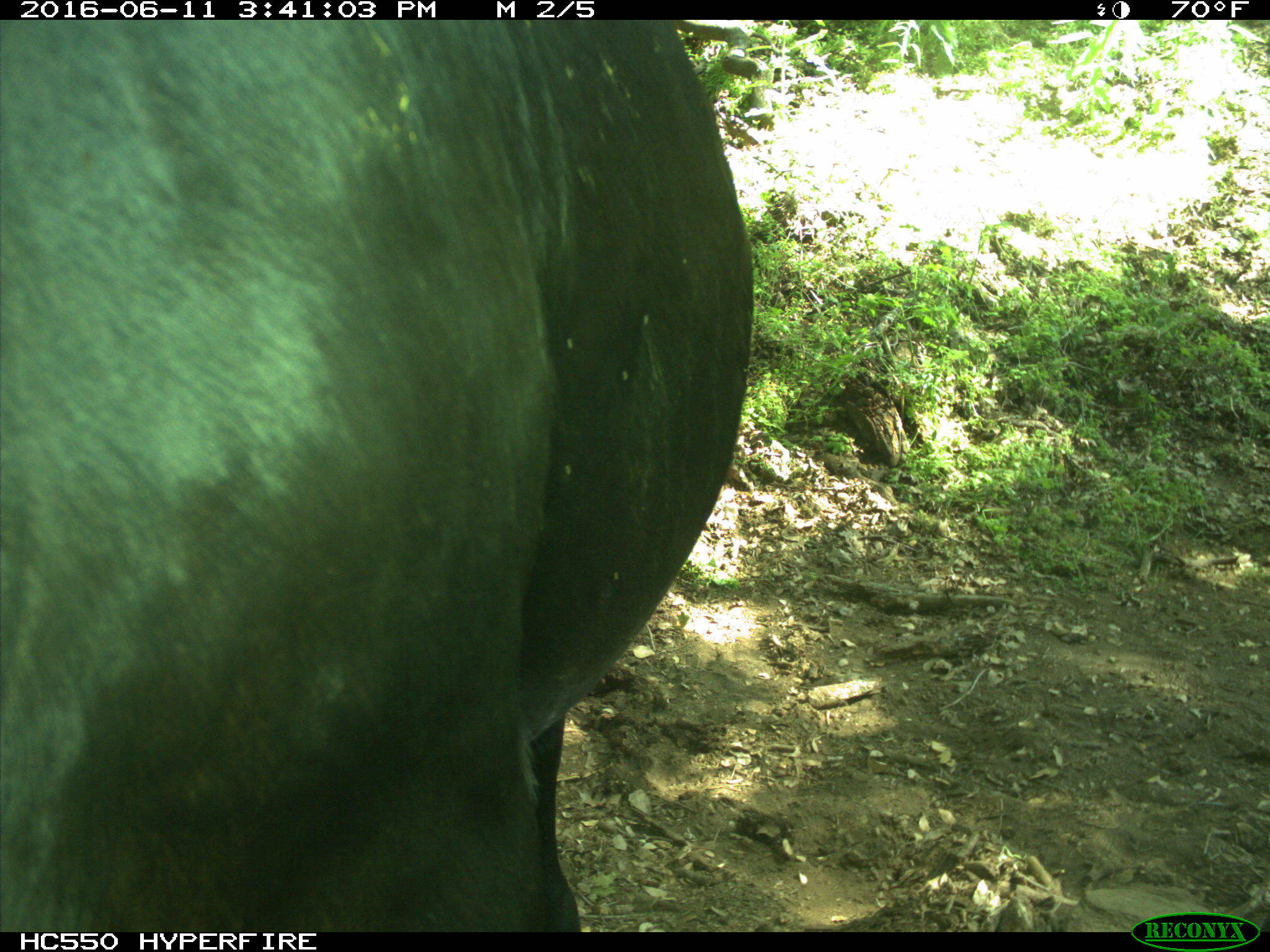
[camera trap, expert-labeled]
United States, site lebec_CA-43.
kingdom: Animalia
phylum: Chordata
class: Mammalia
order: Artiodactyla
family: Bovidae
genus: Bos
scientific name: Bos taurus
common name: domestic cow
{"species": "Bos taurus (domestic cow)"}